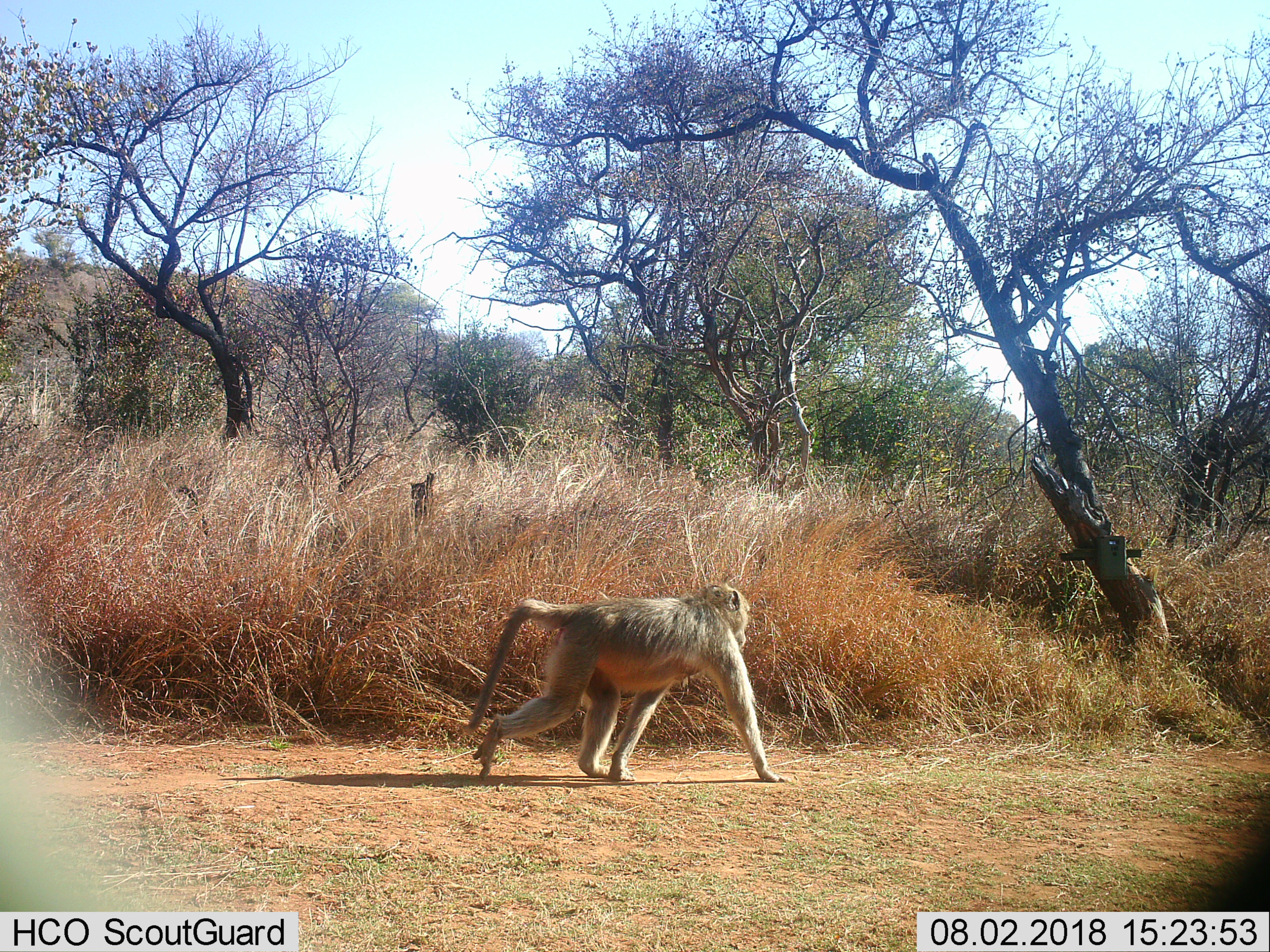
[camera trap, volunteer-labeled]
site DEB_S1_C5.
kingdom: Animalia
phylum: Chordata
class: Mammalia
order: Primates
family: Cercopithecidae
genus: Papio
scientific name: Papio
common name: baboon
Baboon (Papio), count 1. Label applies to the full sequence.